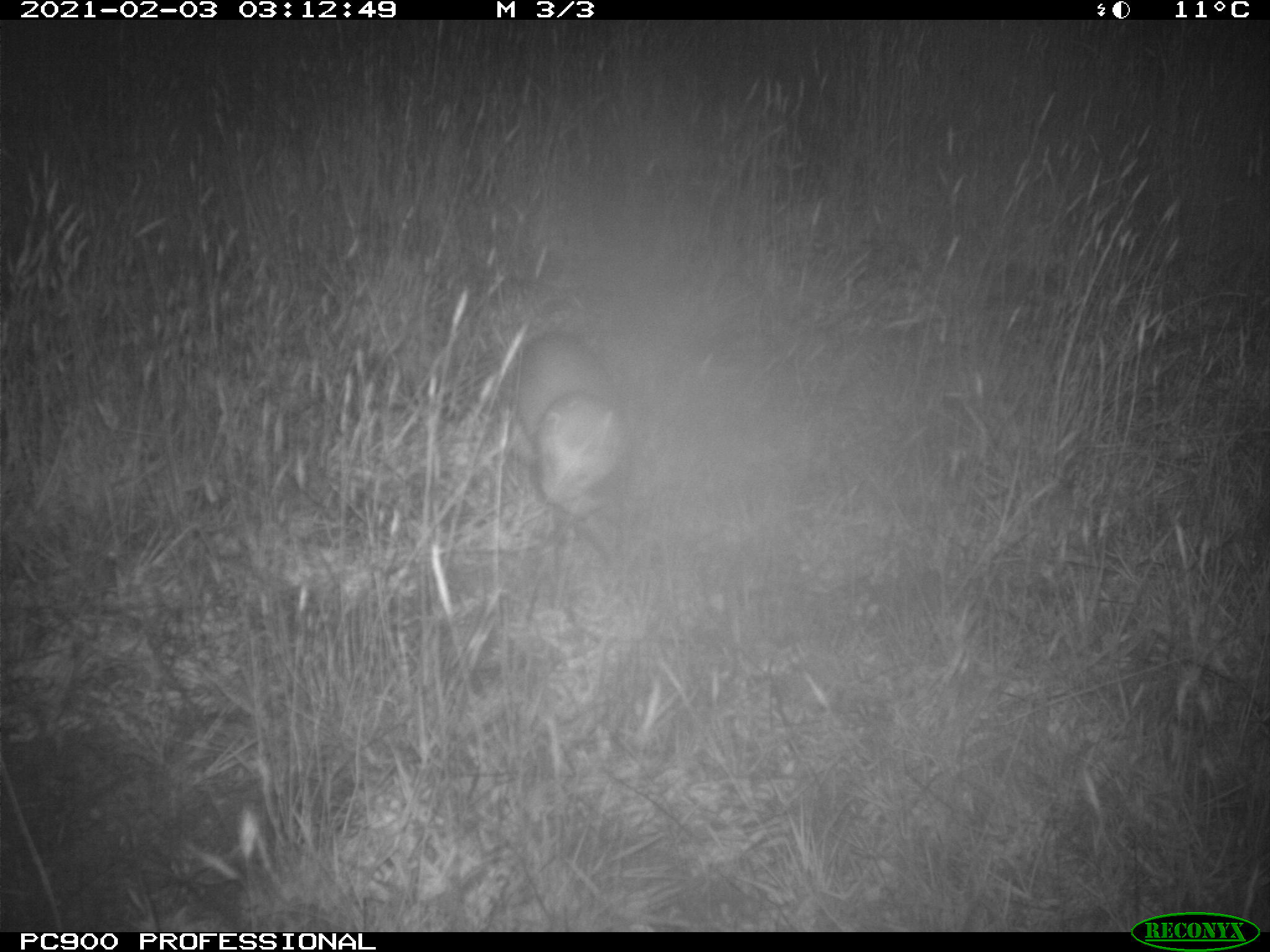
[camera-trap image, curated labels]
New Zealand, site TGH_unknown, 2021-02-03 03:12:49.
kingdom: Animalia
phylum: Chordata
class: Mammalia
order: Carnivora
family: Mustelidae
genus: Mustela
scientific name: Mustela furo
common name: ferret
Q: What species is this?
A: Ferret (Mustela furo).